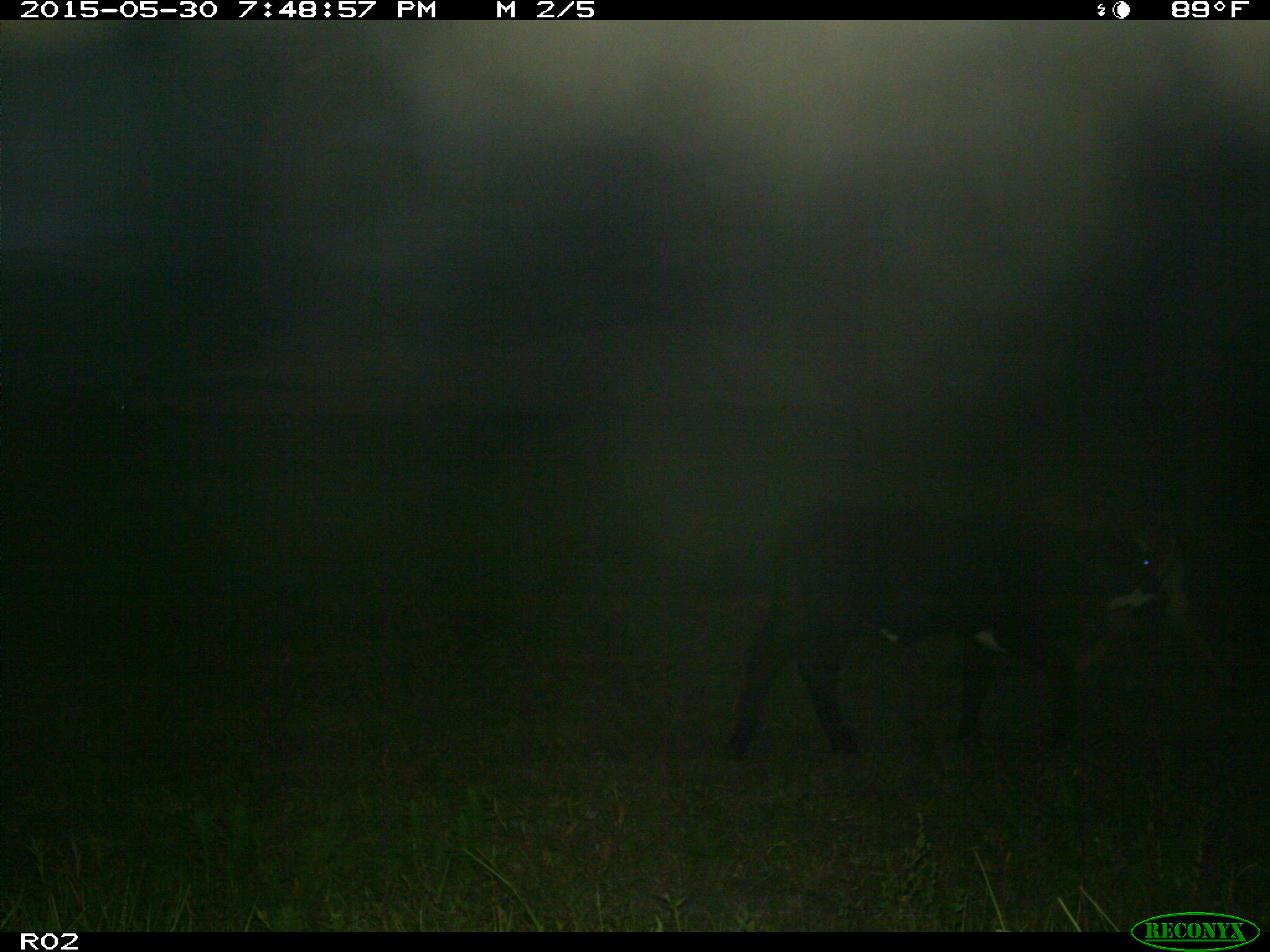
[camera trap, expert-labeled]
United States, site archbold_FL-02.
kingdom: Animalia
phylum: Chordata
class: Mammalia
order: Artiodactyla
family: Bovidae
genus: Bos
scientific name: Bos taurus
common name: domestic cow